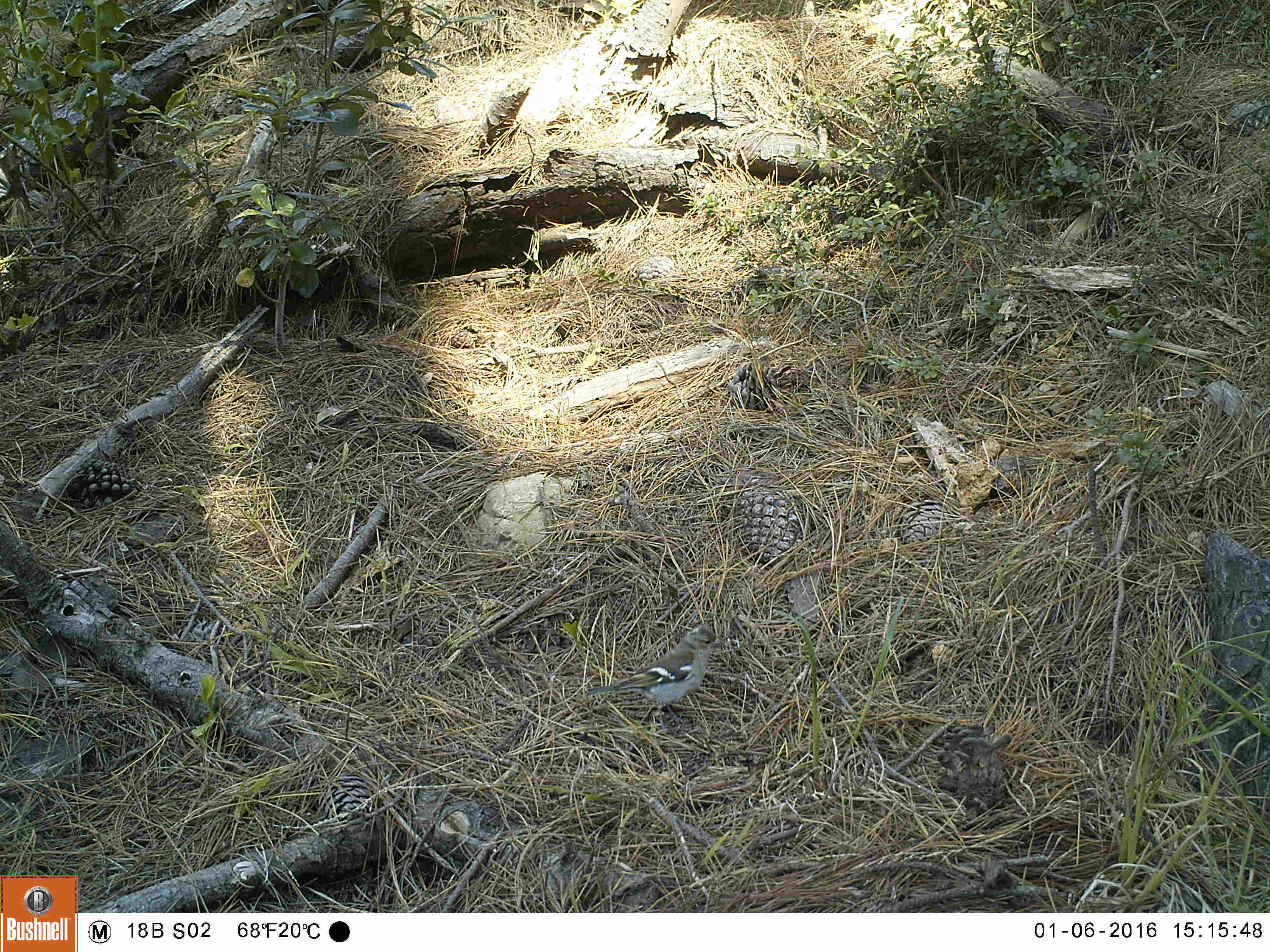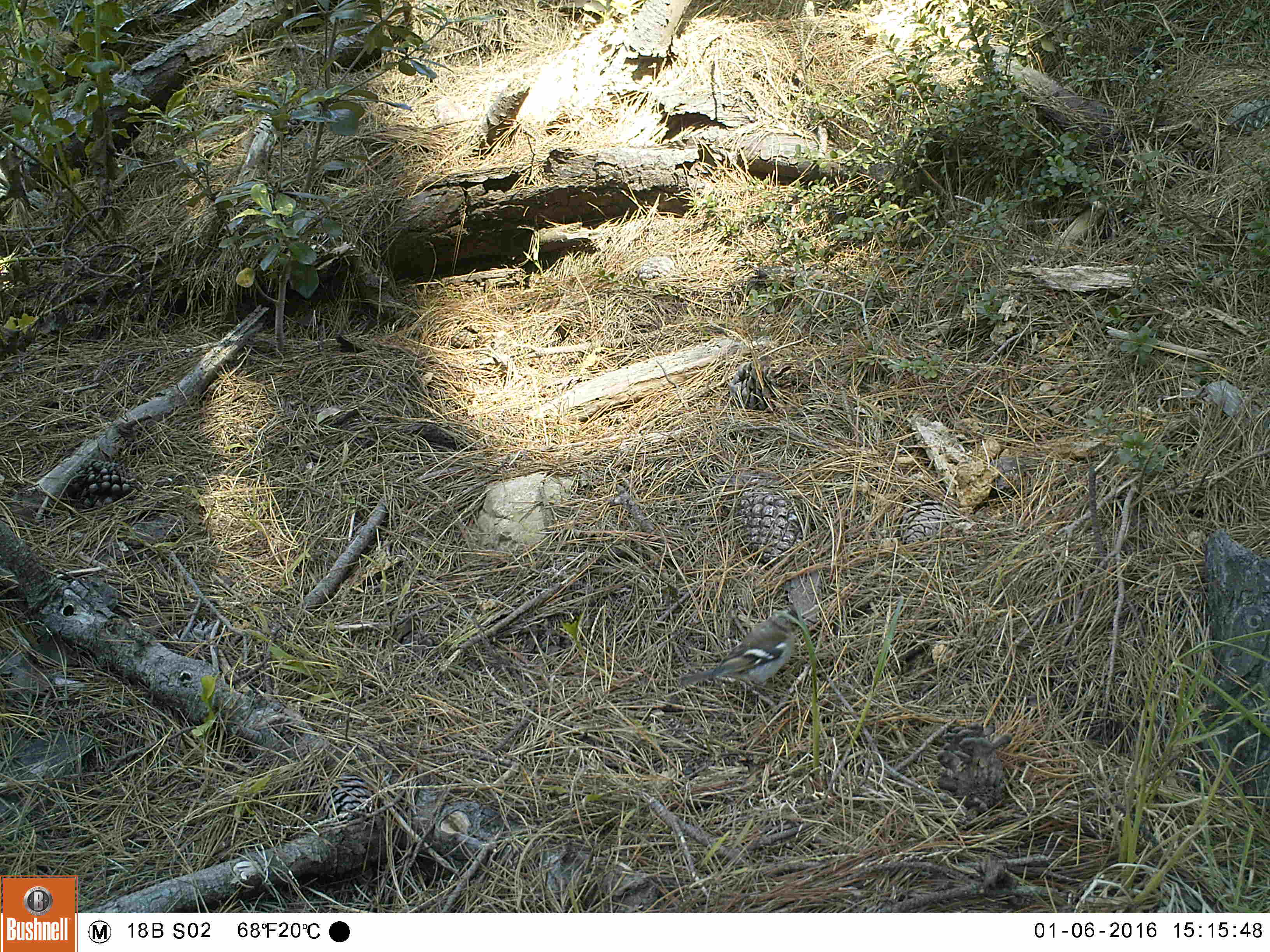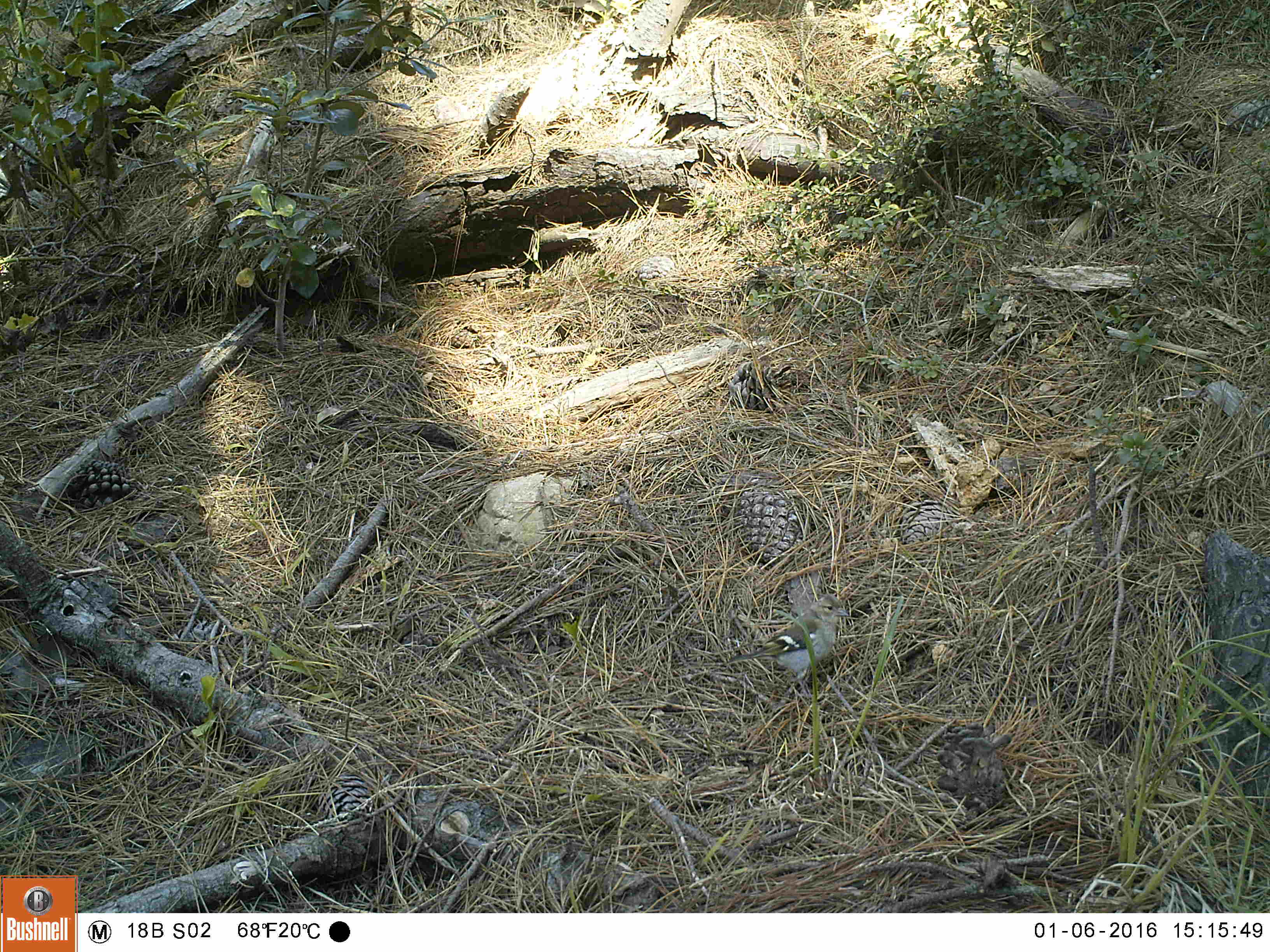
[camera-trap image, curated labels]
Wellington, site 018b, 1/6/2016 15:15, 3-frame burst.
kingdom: Animalia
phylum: Chordata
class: Aves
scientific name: Aves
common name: bird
Bird (Aves).